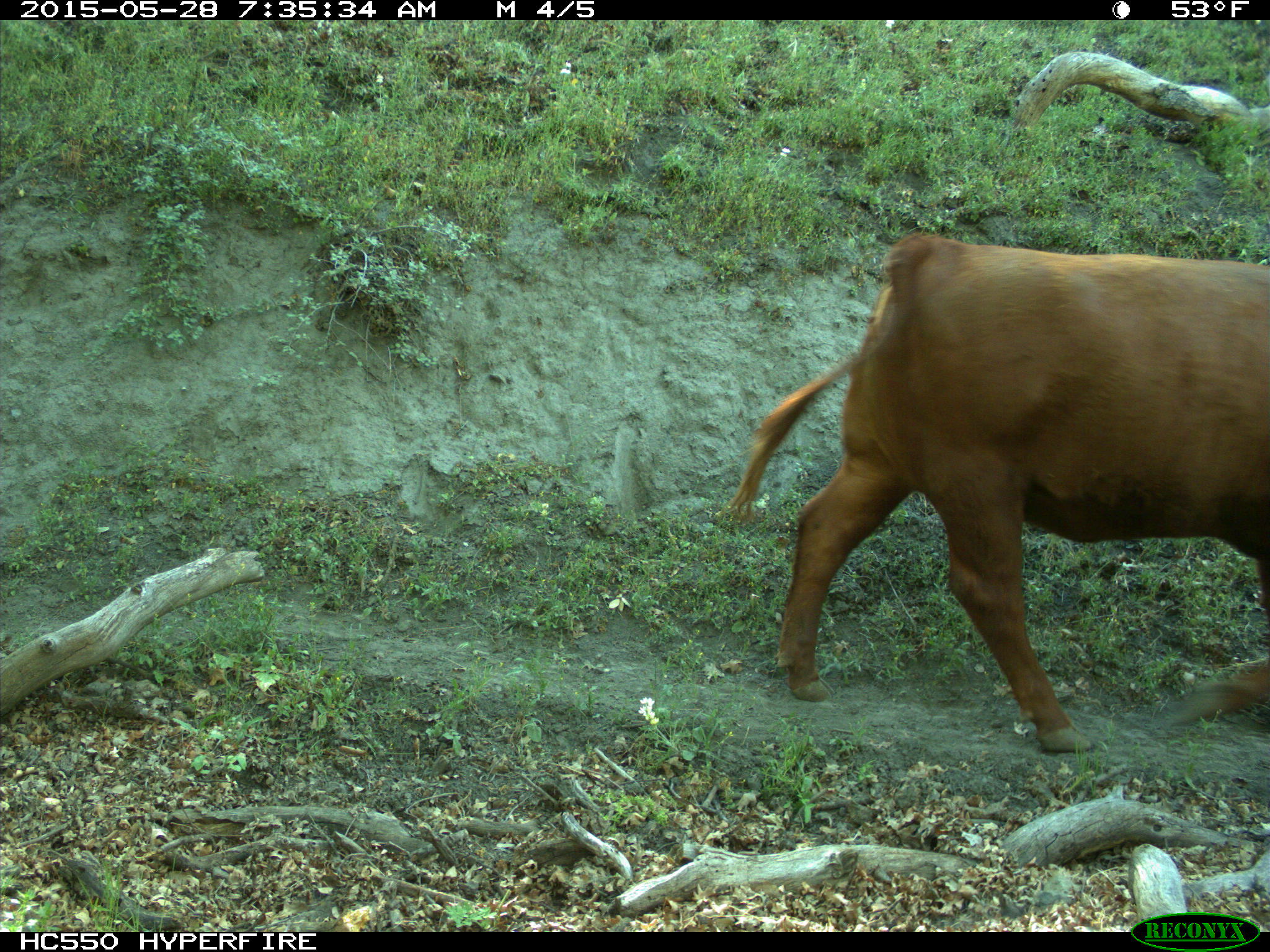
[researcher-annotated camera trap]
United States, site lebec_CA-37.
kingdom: Animalia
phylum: Chordata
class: Mammalia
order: Artiodactyla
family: Bovidae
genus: Bos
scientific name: Bos taurus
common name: domestic cow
Bos taurus (domestic cow).